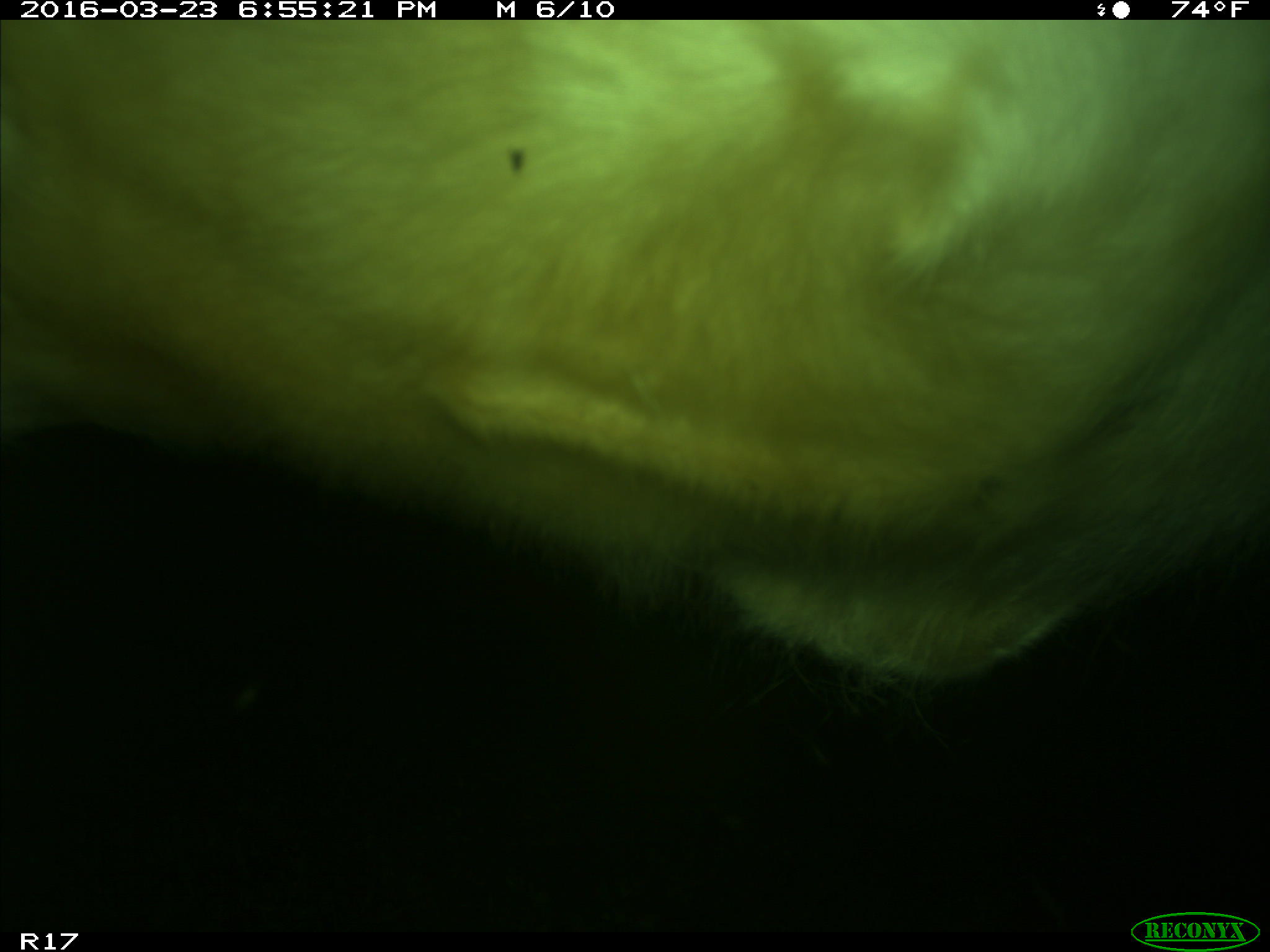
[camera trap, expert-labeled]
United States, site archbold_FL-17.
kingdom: Animalia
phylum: Chordata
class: Mammalia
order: Artiodactyla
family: Bovidae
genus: Bos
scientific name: Bos taurus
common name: domestic cow